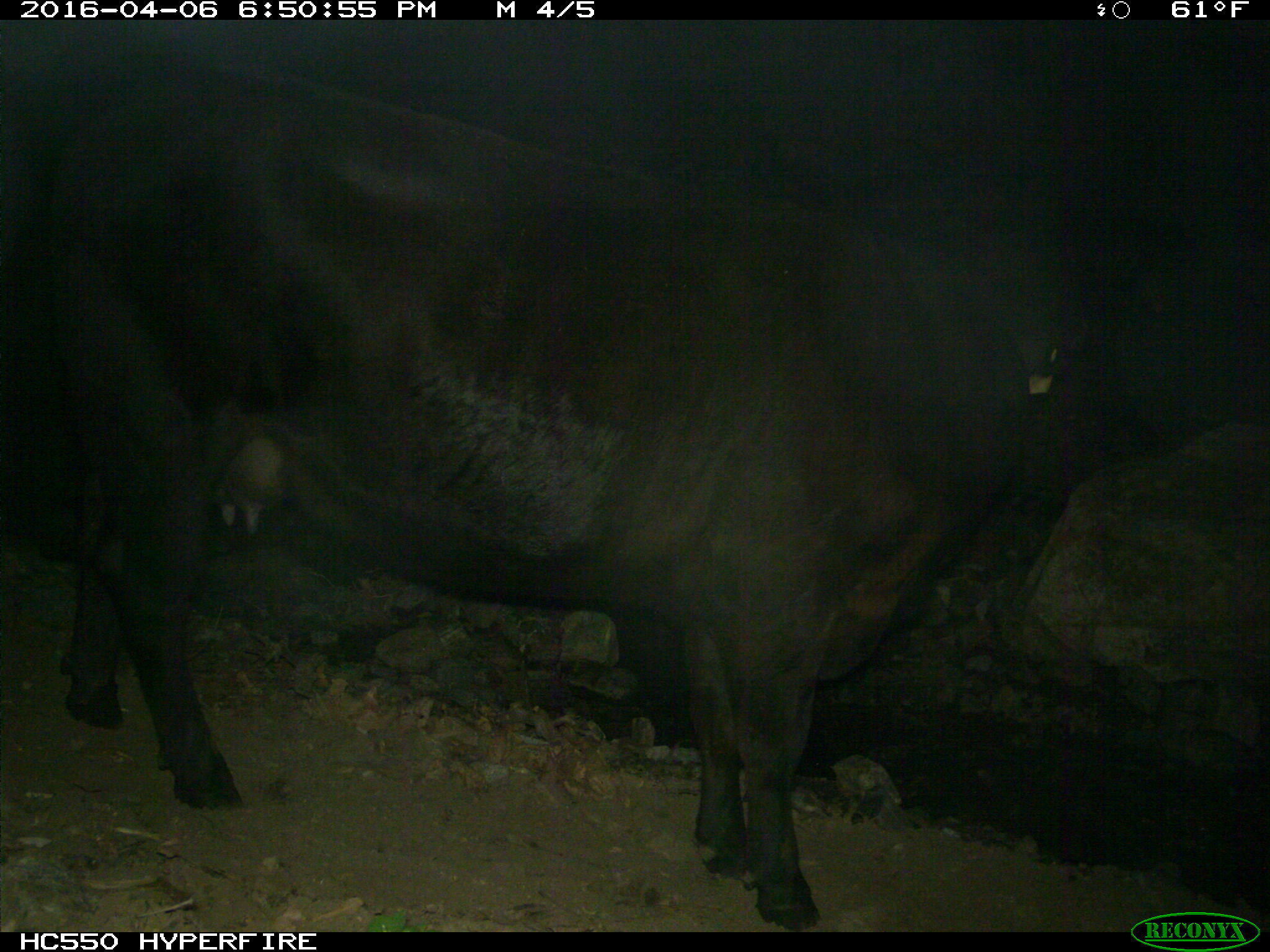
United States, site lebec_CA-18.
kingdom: Animalia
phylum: Chordata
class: Mammalia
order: Artiodactyla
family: Bovidae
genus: Bos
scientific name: Bos taurus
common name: domestic cow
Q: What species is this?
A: Bos taurus (domestic cow).